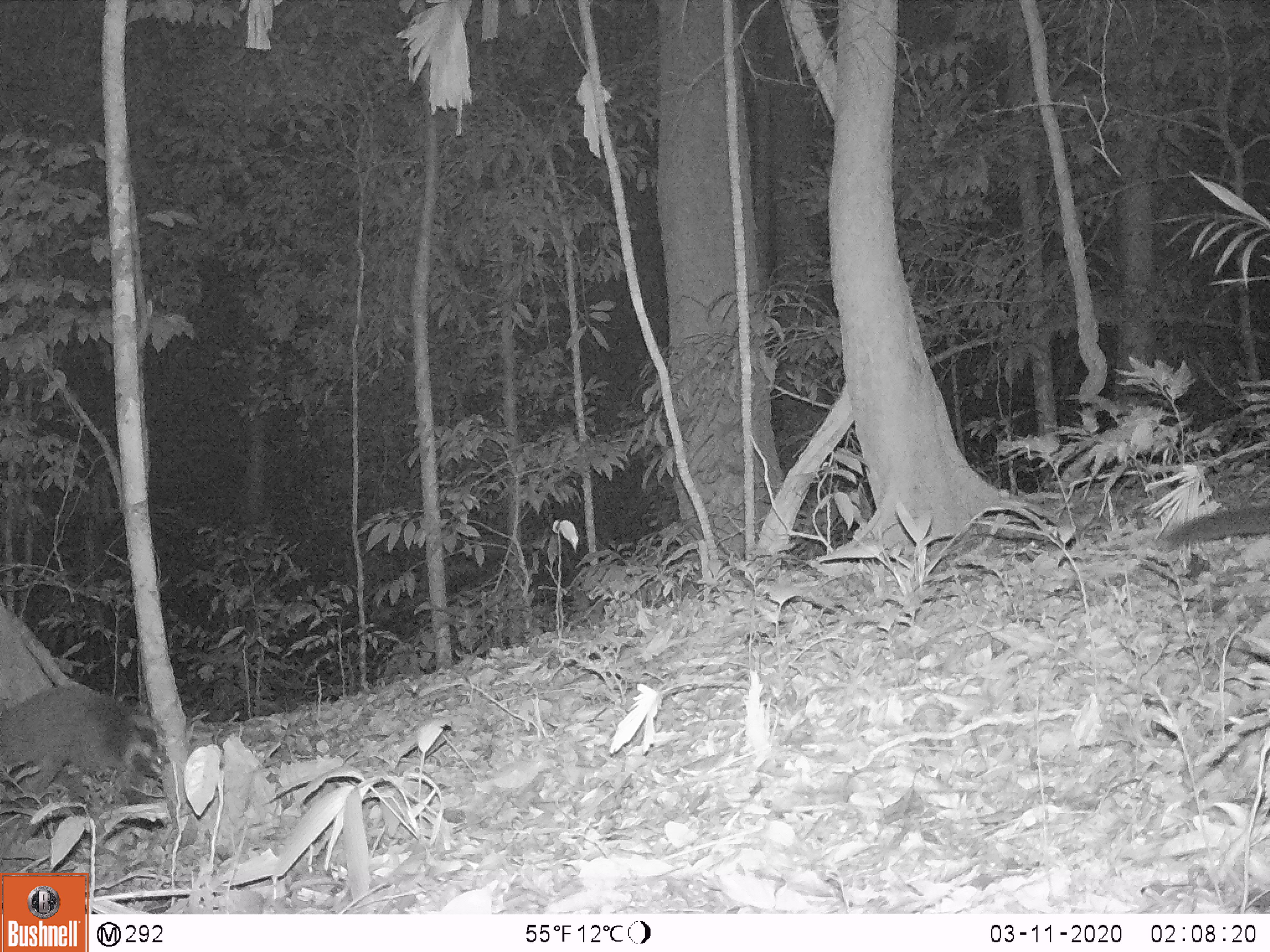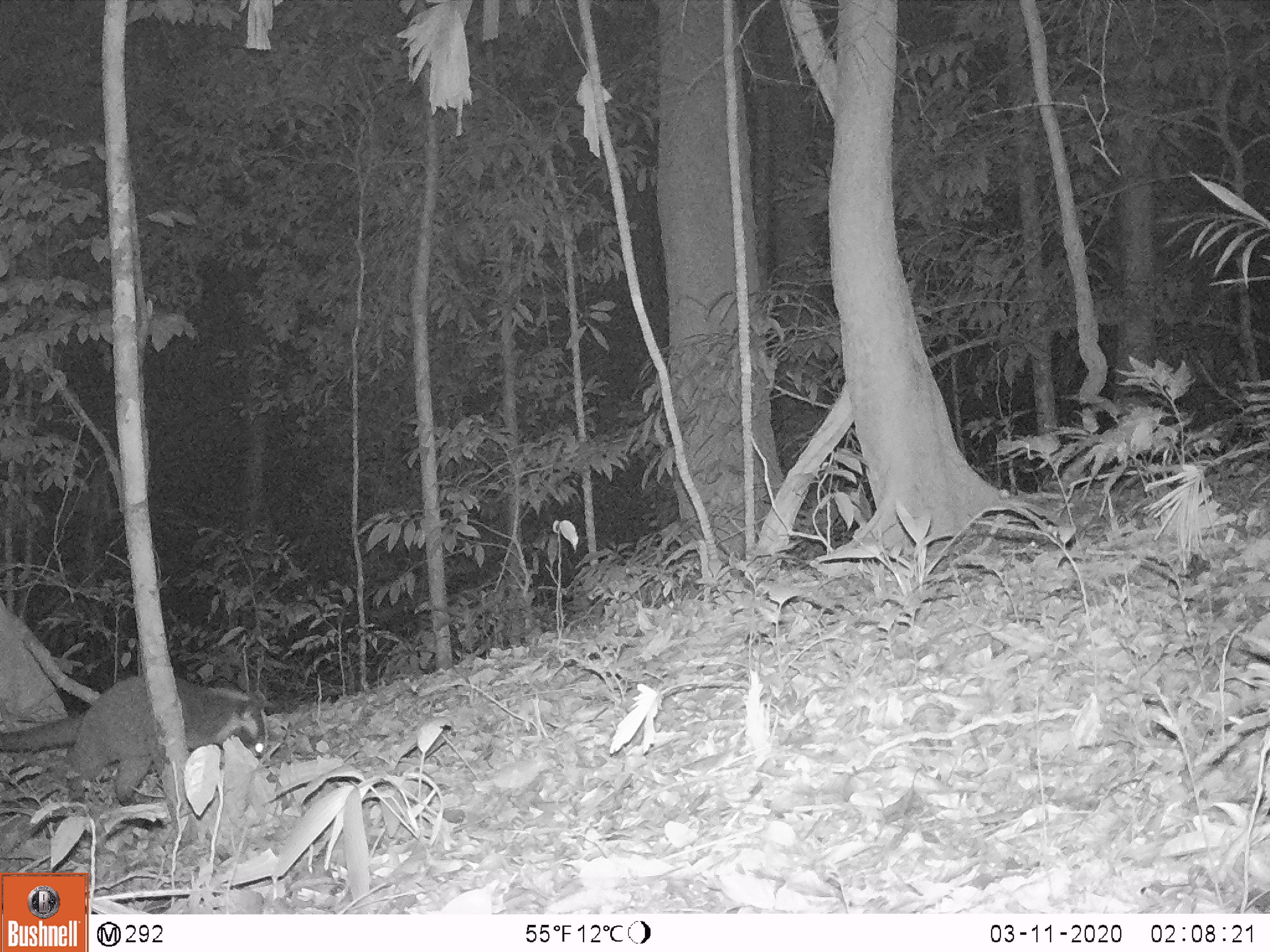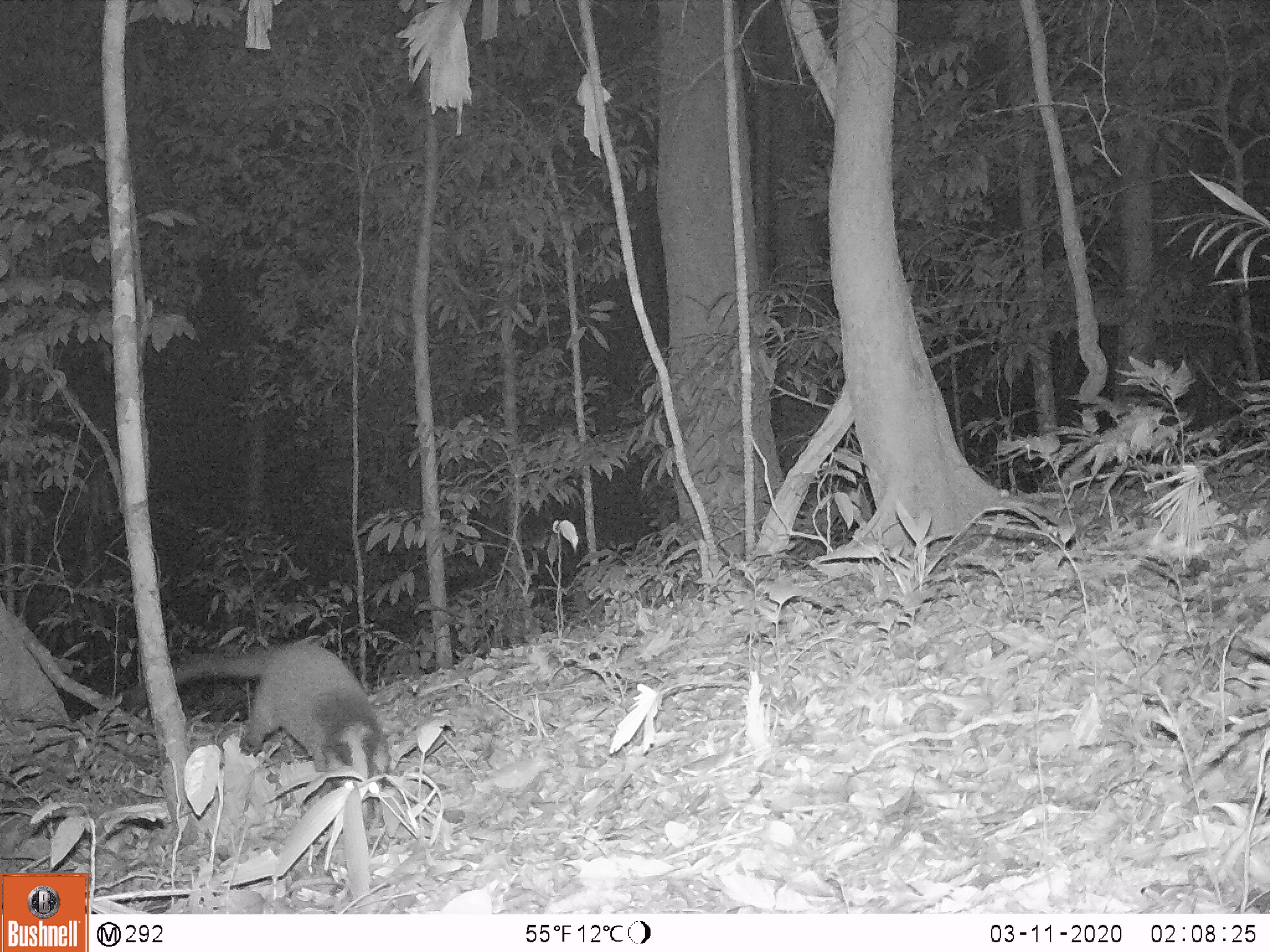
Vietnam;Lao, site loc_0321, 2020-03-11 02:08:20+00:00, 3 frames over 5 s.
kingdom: Animalia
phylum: Chordata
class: Mammalia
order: Carnivora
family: Viverridae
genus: Paguma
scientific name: Paguma larvata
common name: masked palm civet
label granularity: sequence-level